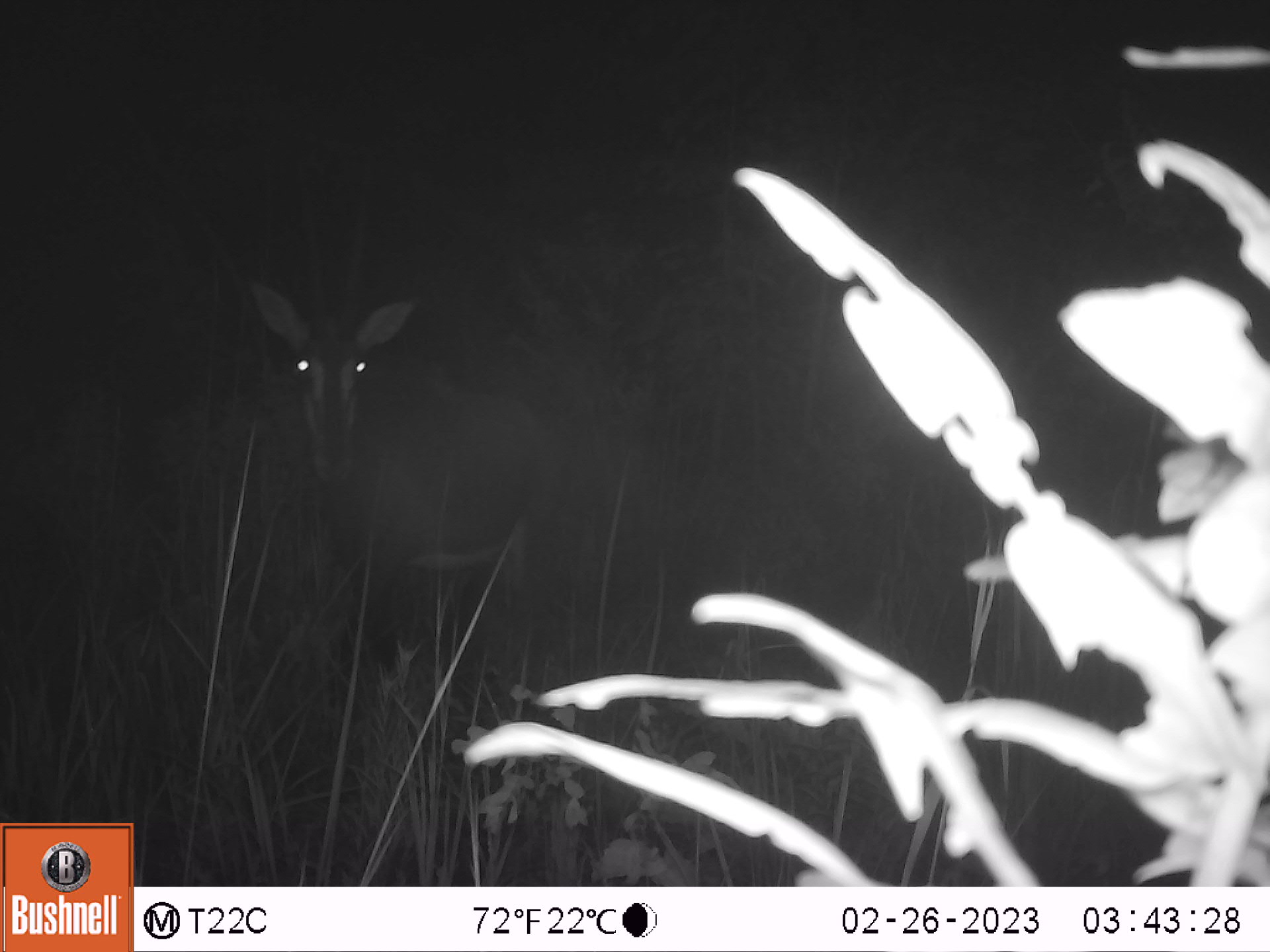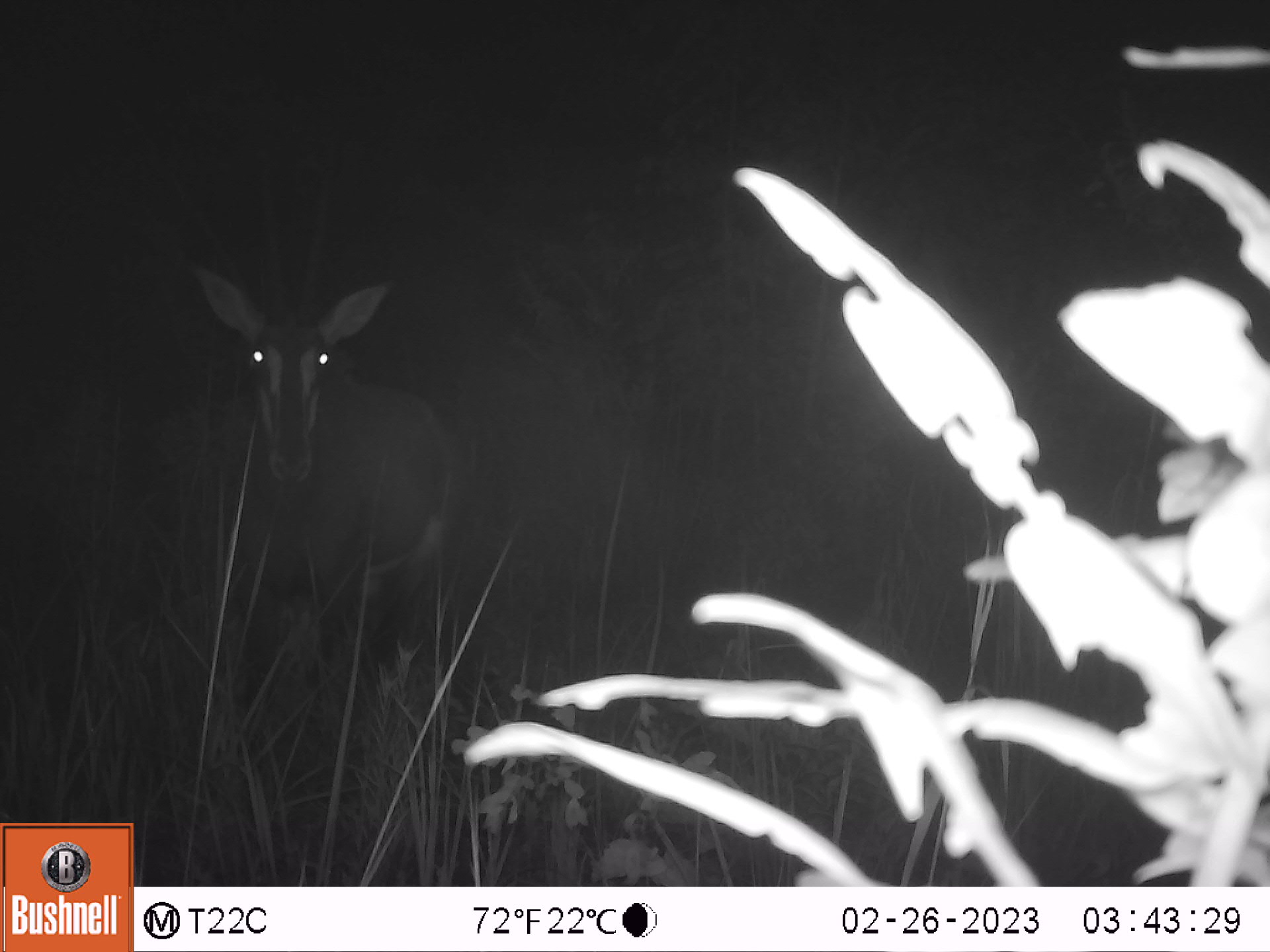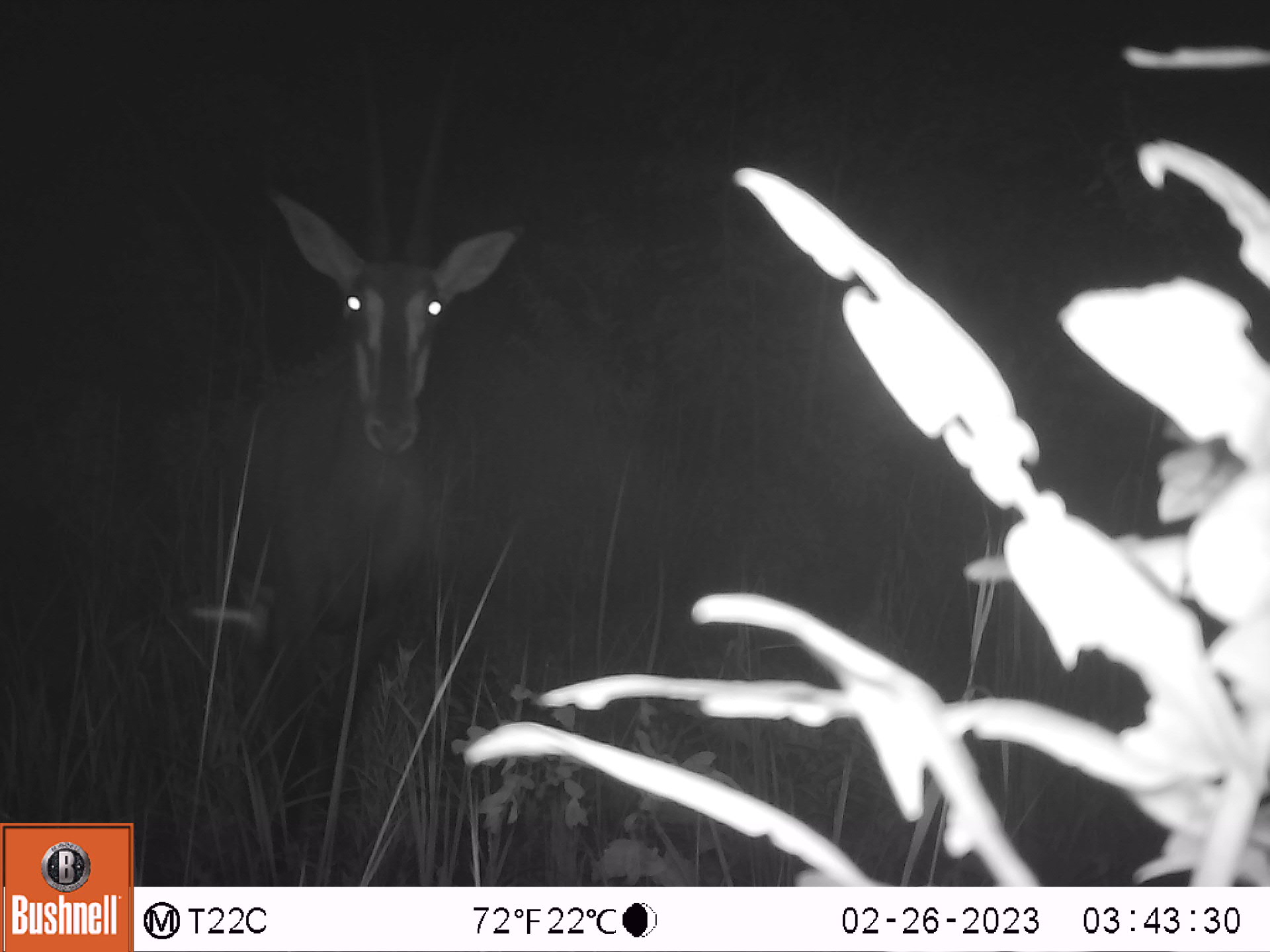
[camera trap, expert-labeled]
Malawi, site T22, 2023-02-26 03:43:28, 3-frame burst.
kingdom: Animalia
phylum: Chordata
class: Mammalia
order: Artiodactyla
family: Bovidae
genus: Hippotragus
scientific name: Hippotragus niger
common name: sable antelope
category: sable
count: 1